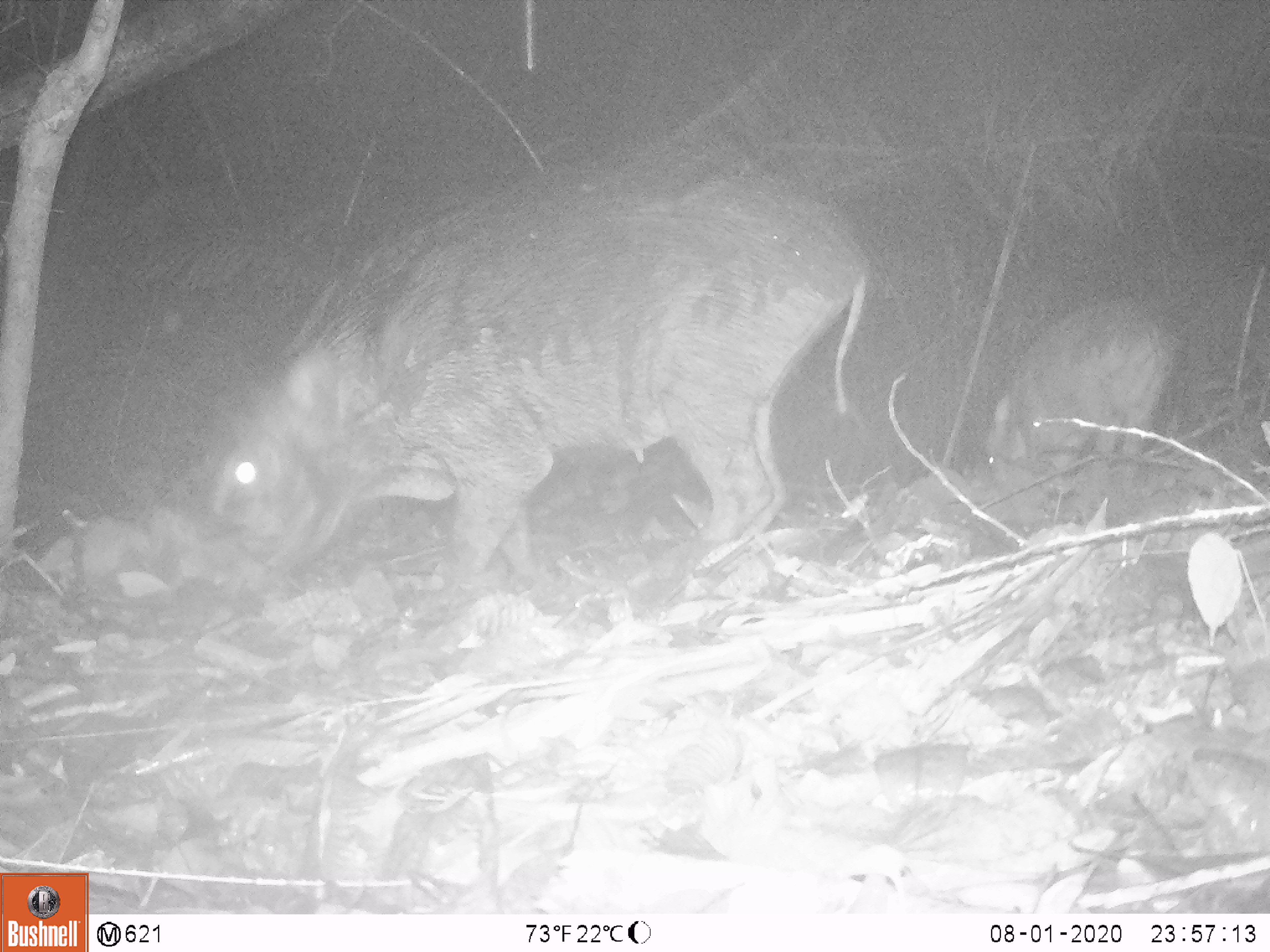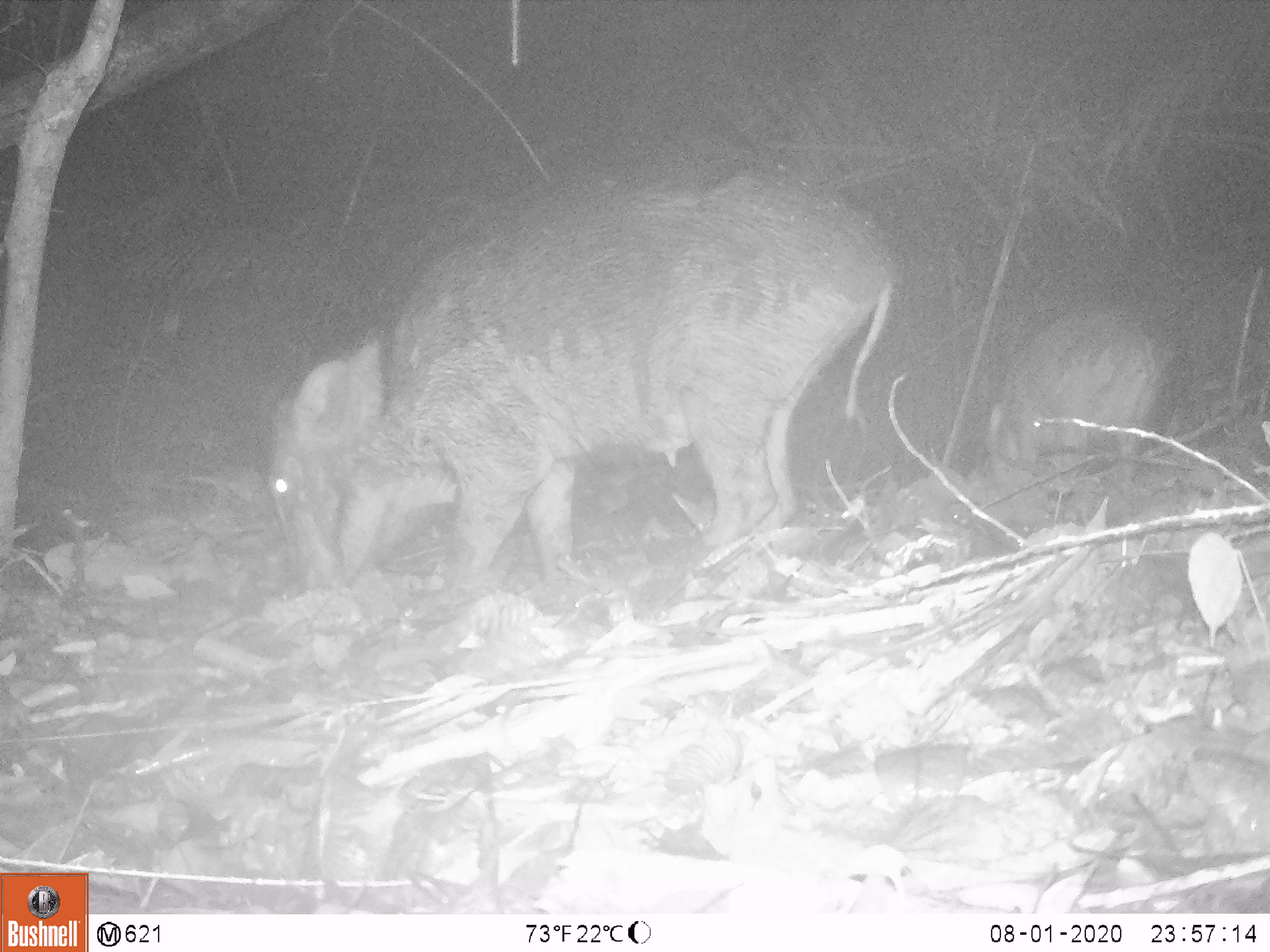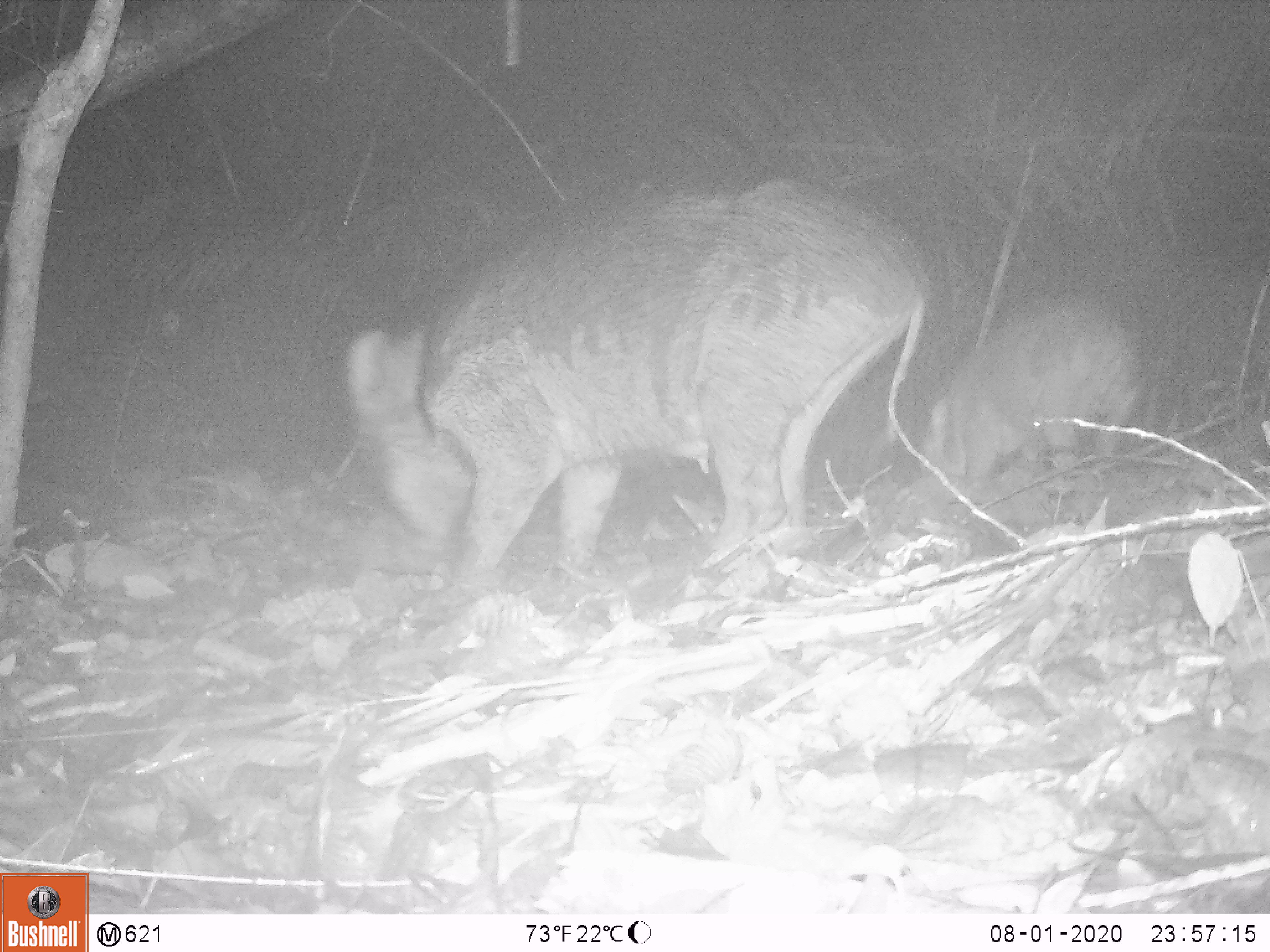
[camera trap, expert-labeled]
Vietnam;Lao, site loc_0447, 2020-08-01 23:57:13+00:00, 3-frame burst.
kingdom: Animalia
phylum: Chordata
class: Mammalia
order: Artiodactyla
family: Suidae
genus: Sus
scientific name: Sus scrofa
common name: eurasian wild pig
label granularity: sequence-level